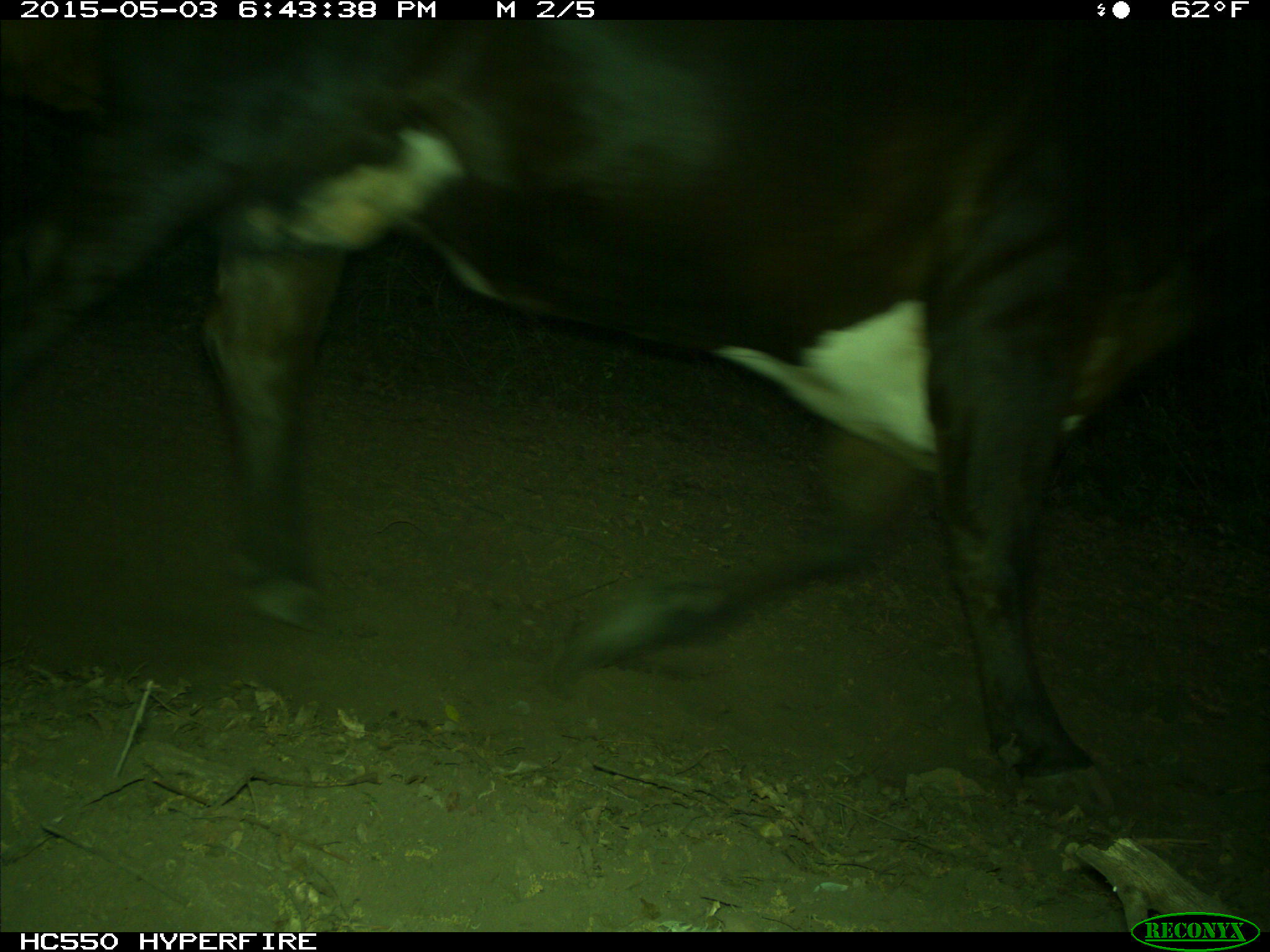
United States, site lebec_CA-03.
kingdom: Animalia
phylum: Chordata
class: Mammalia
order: Artiodactyla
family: Bovidae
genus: Bos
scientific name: Bos taurus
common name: domestic cow